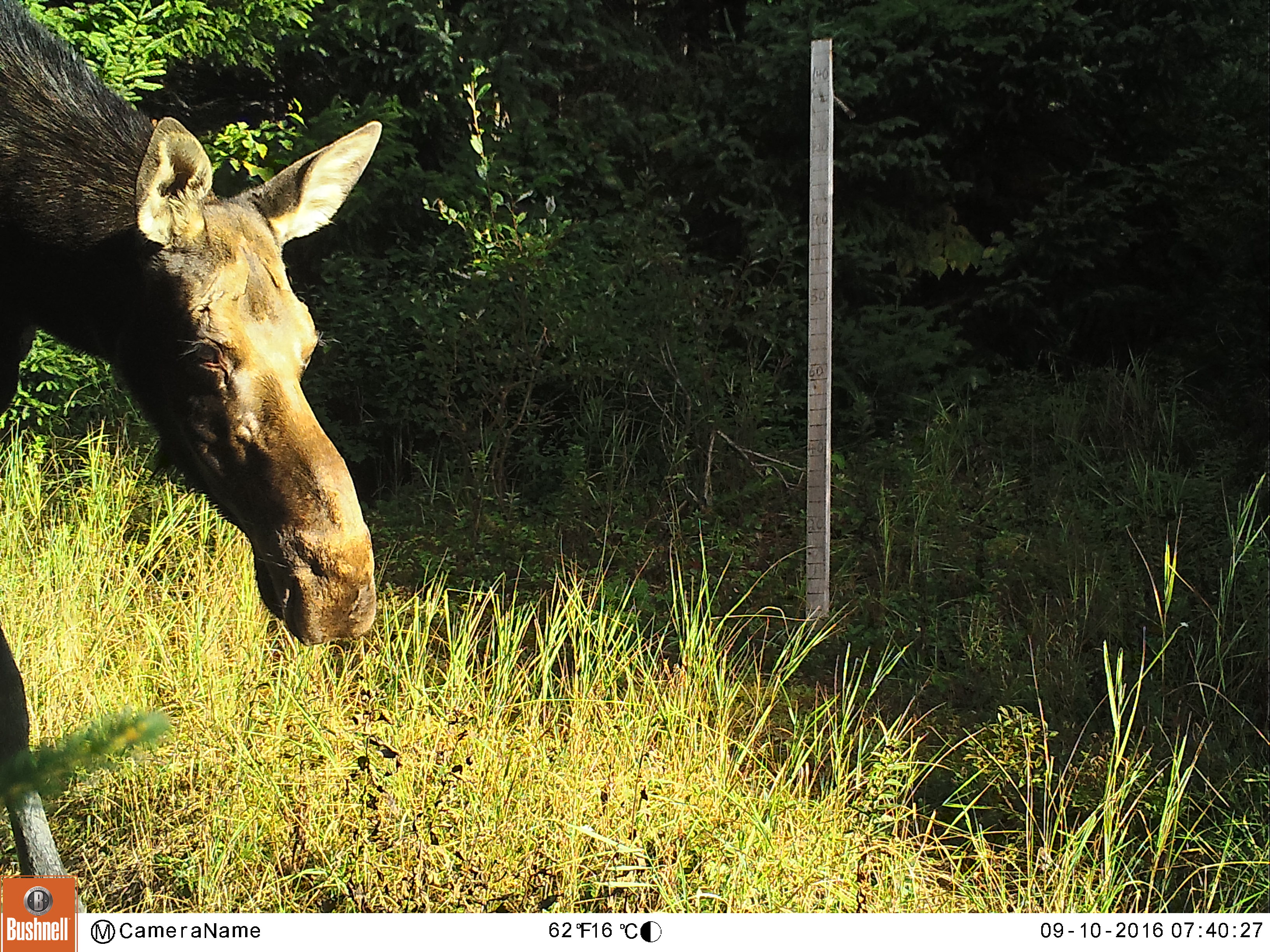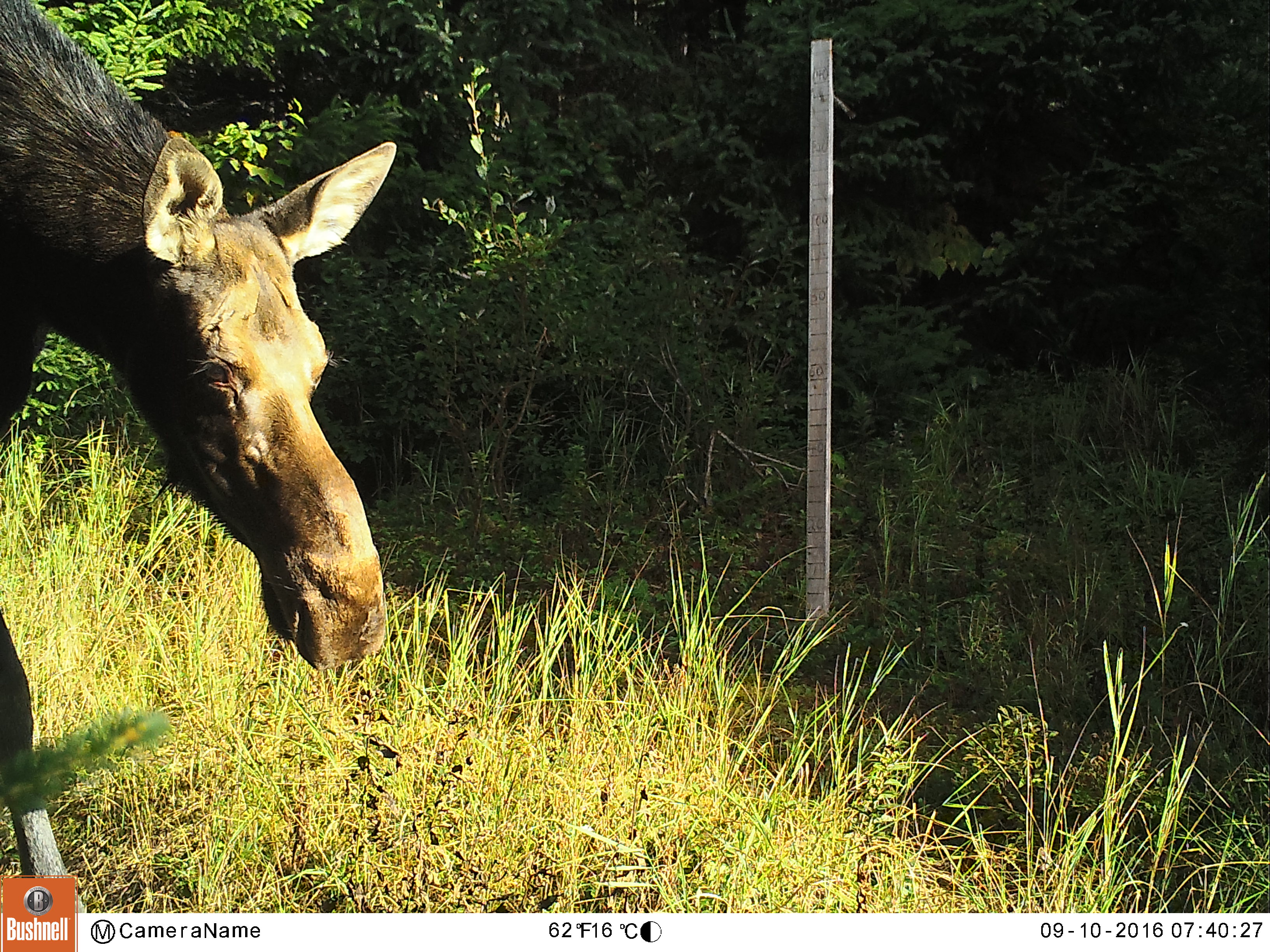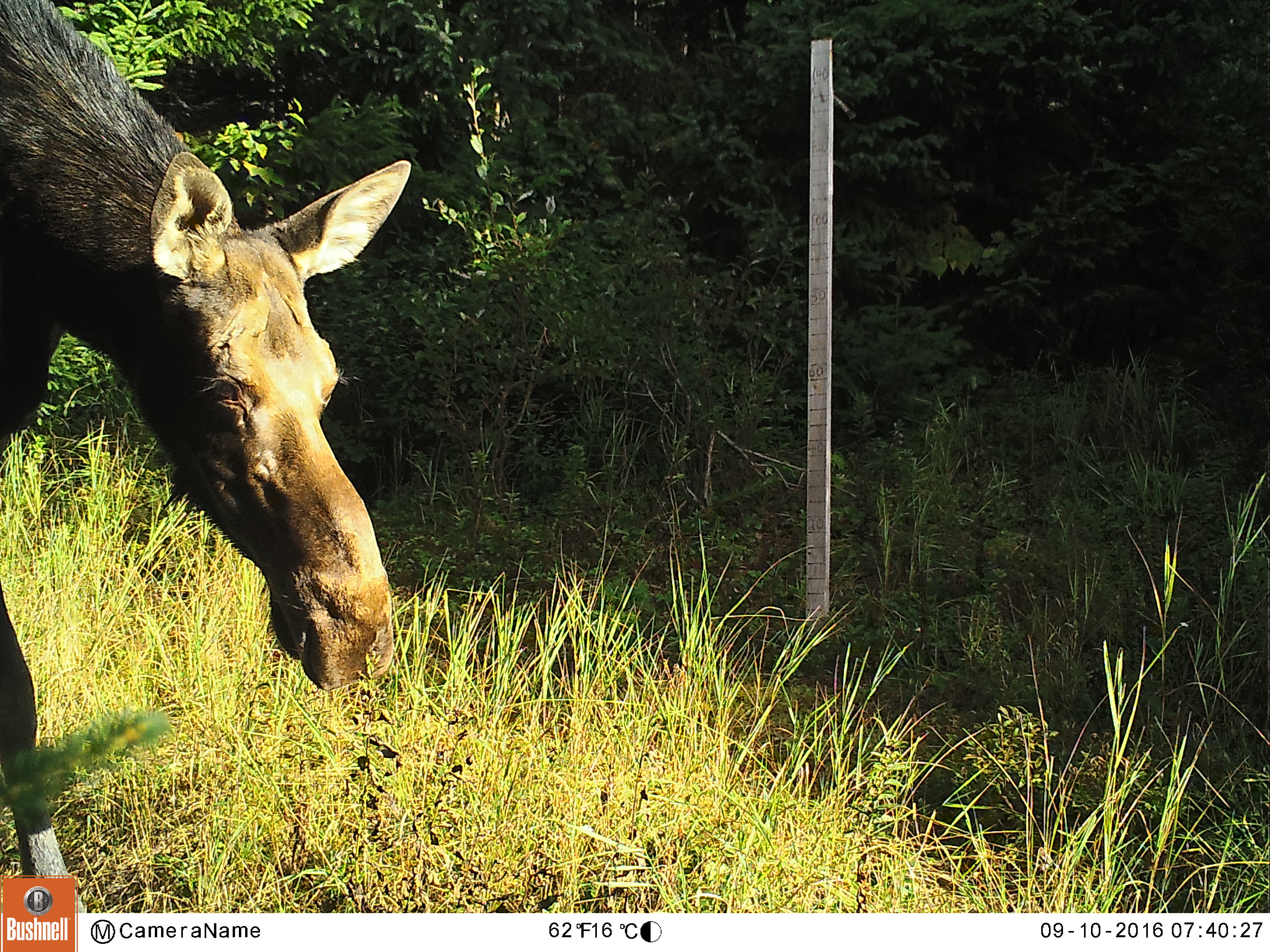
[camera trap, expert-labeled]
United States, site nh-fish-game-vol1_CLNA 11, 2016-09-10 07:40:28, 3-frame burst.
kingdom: Animalia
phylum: Chordata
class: Mammalia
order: Artiodactyla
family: Cervidae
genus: Alces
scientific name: Alces alces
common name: moose